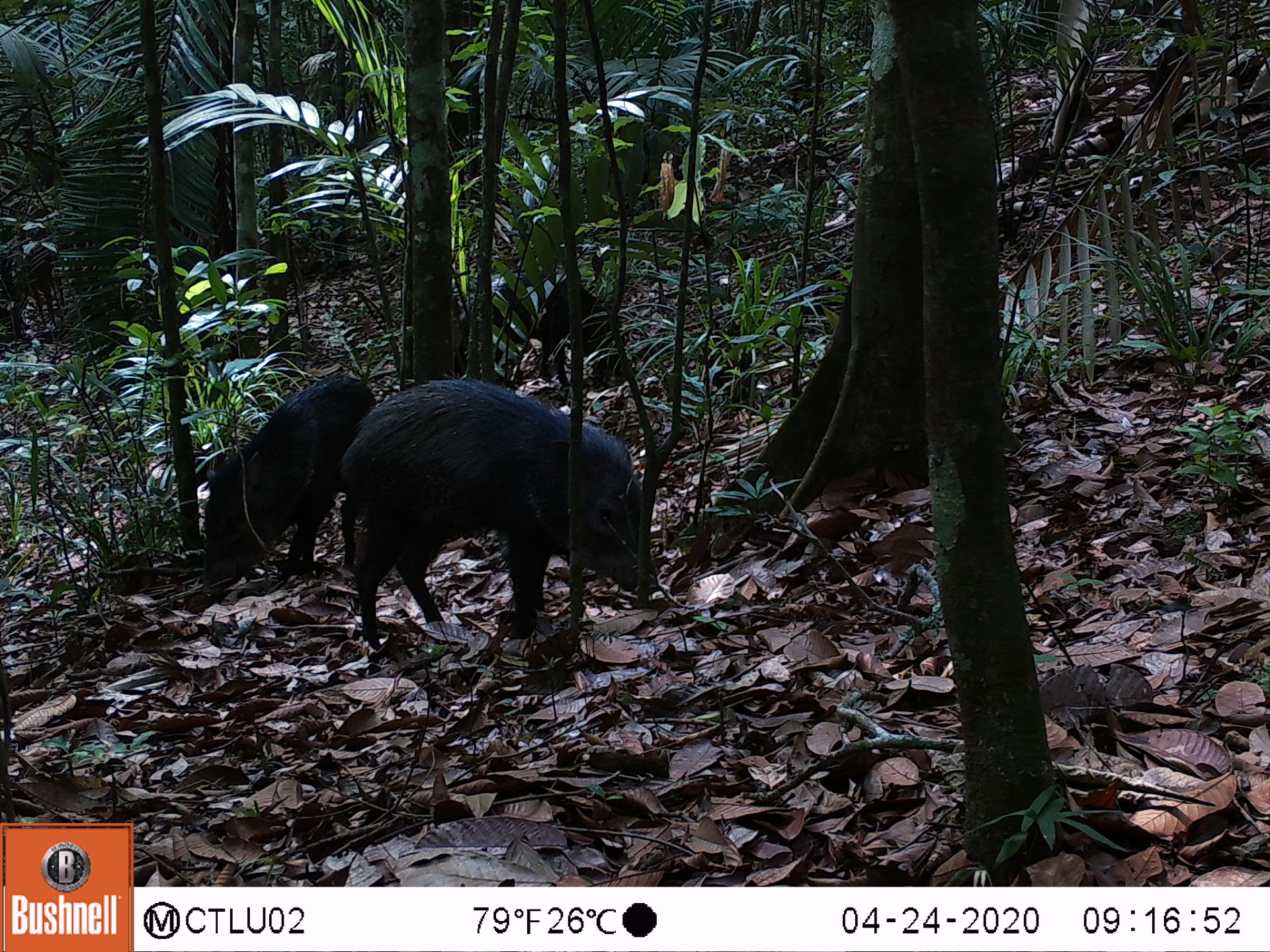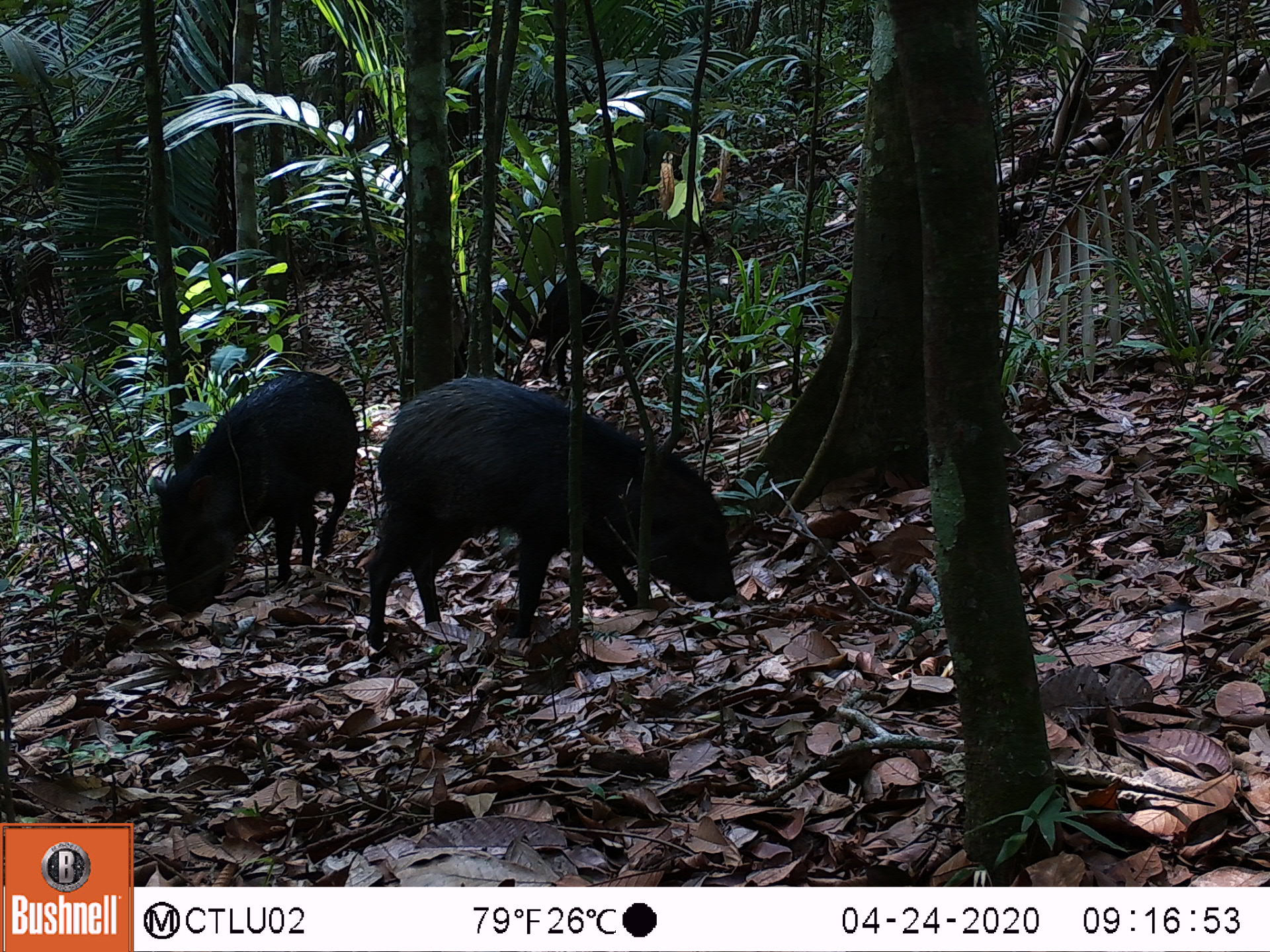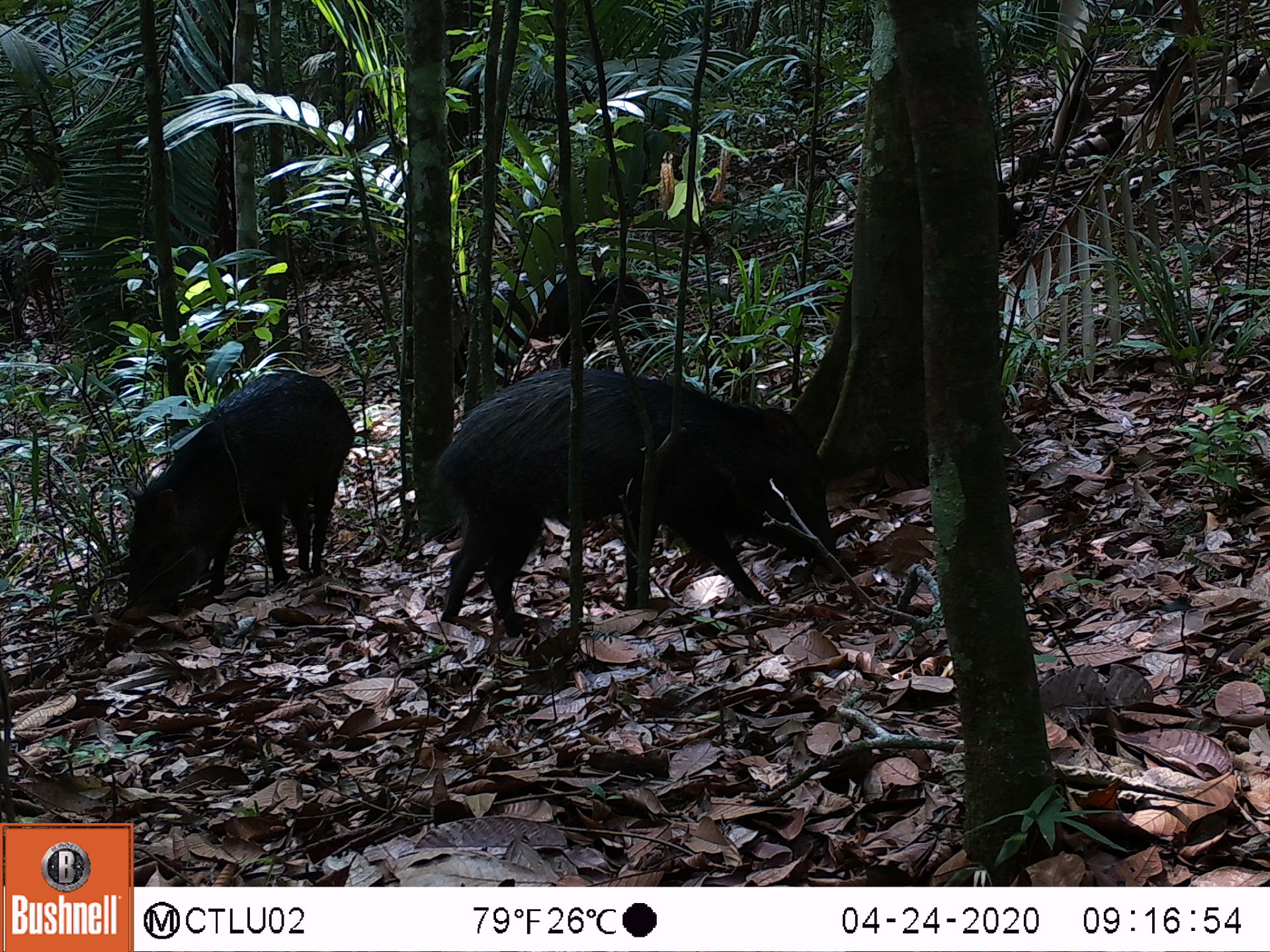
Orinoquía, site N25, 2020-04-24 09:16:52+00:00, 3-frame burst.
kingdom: Animalia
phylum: Chordata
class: Mammalia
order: Artiodactyla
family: Tayassuidae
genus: Pecari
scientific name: Pecari tajacu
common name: collared peccary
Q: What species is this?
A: Collared peccary (Pecari tajacu).